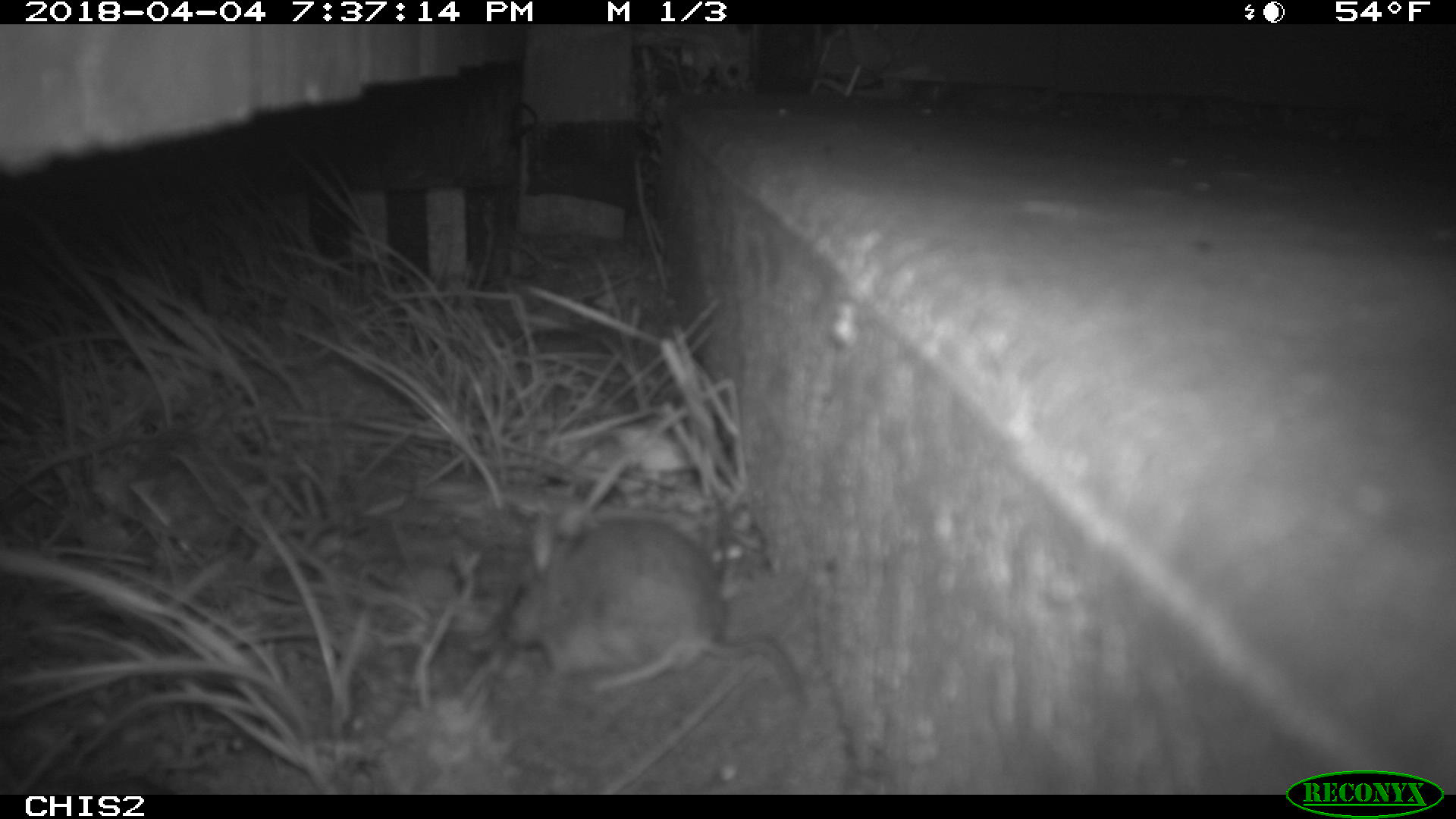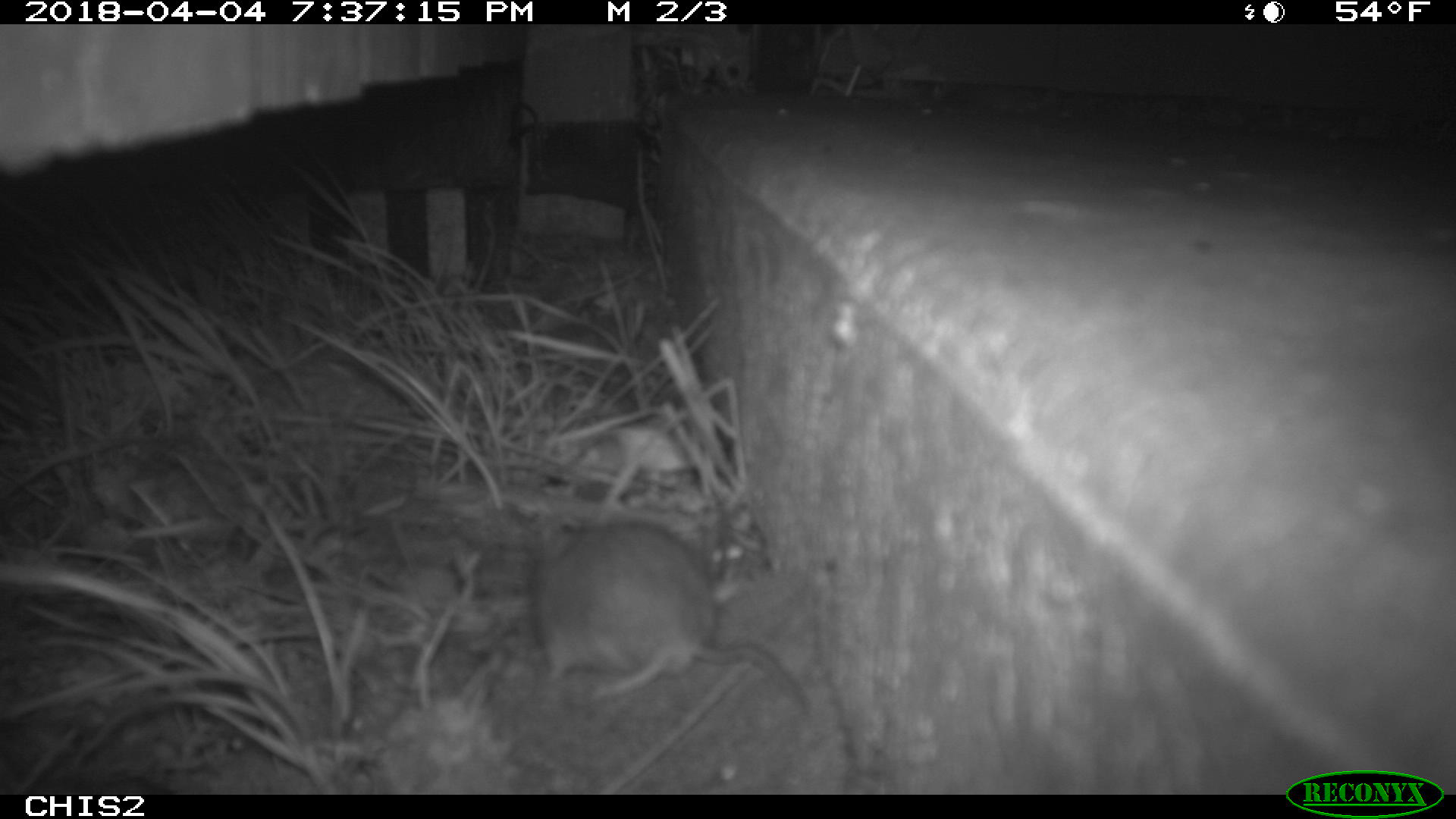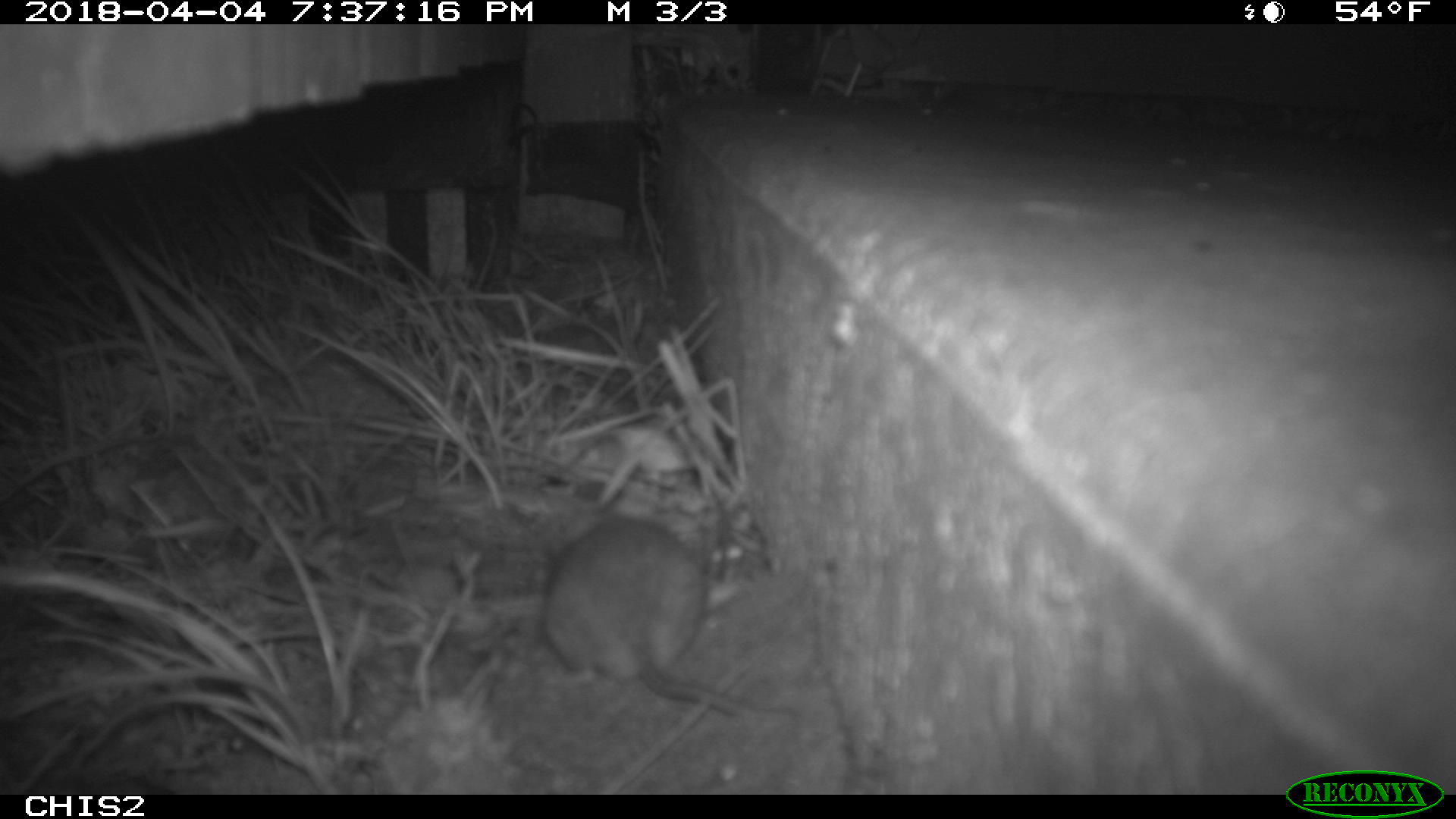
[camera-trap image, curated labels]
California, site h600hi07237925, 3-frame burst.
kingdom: Animalia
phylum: Chordata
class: Mammalia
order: Rodentia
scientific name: Rodentia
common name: rodent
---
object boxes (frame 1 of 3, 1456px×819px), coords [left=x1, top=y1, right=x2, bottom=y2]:
rodent: [left=500, top=511, right=811, bottom=711]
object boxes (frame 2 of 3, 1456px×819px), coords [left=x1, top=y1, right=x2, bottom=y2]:
rodent: [left=531, top=519, right=807, bottom=717]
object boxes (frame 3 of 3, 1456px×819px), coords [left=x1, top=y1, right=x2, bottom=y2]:
rodent: [left=538, top=507, right=793, bottom=720]